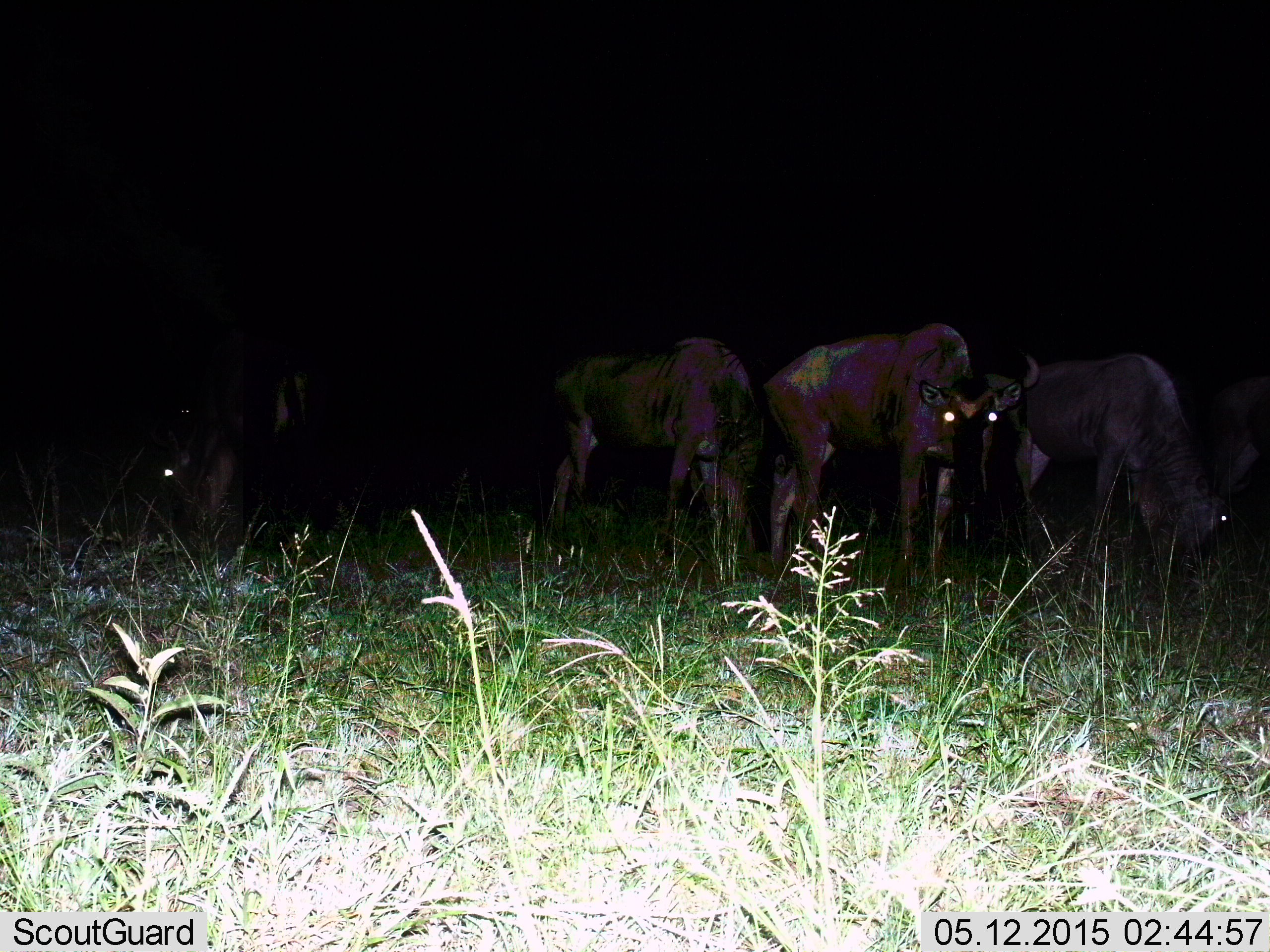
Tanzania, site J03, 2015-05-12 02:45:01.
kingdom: Animalia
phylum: Chordata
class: Mammalia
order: Artiodactyla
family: Bovidae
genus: Connochaetes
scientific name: Connochaetes taurinus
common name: blue wildebeest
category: wildebeest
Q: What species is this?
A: Wildebeest (blue wildebeest) (Connochaetes taurinus).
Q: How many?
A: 5.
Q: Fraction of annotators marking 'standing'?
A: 80%.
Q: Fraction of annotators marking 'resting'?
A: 10%.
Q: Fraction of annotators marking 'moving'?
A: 10%.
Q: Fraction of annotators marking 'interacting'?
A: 0%.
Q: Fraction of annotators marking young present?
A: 0%.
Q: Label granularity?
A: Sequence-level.